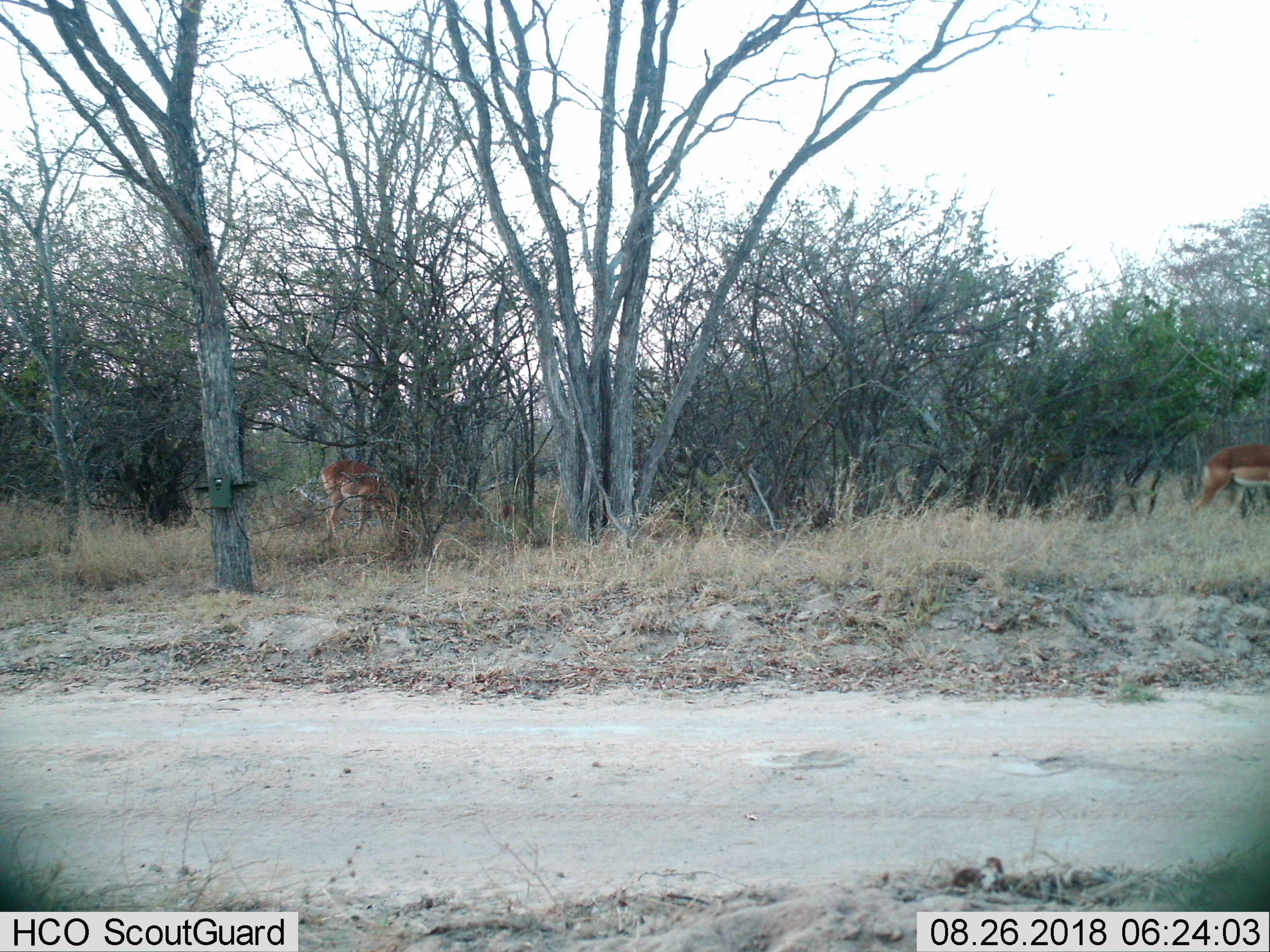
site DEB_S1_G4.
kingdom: Animalia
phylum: Chordata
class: Mammalia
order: Artiodactyla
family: Bovidae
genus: Aepyceros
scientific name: Aepyceros melampus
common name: impala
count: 2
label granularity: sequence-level